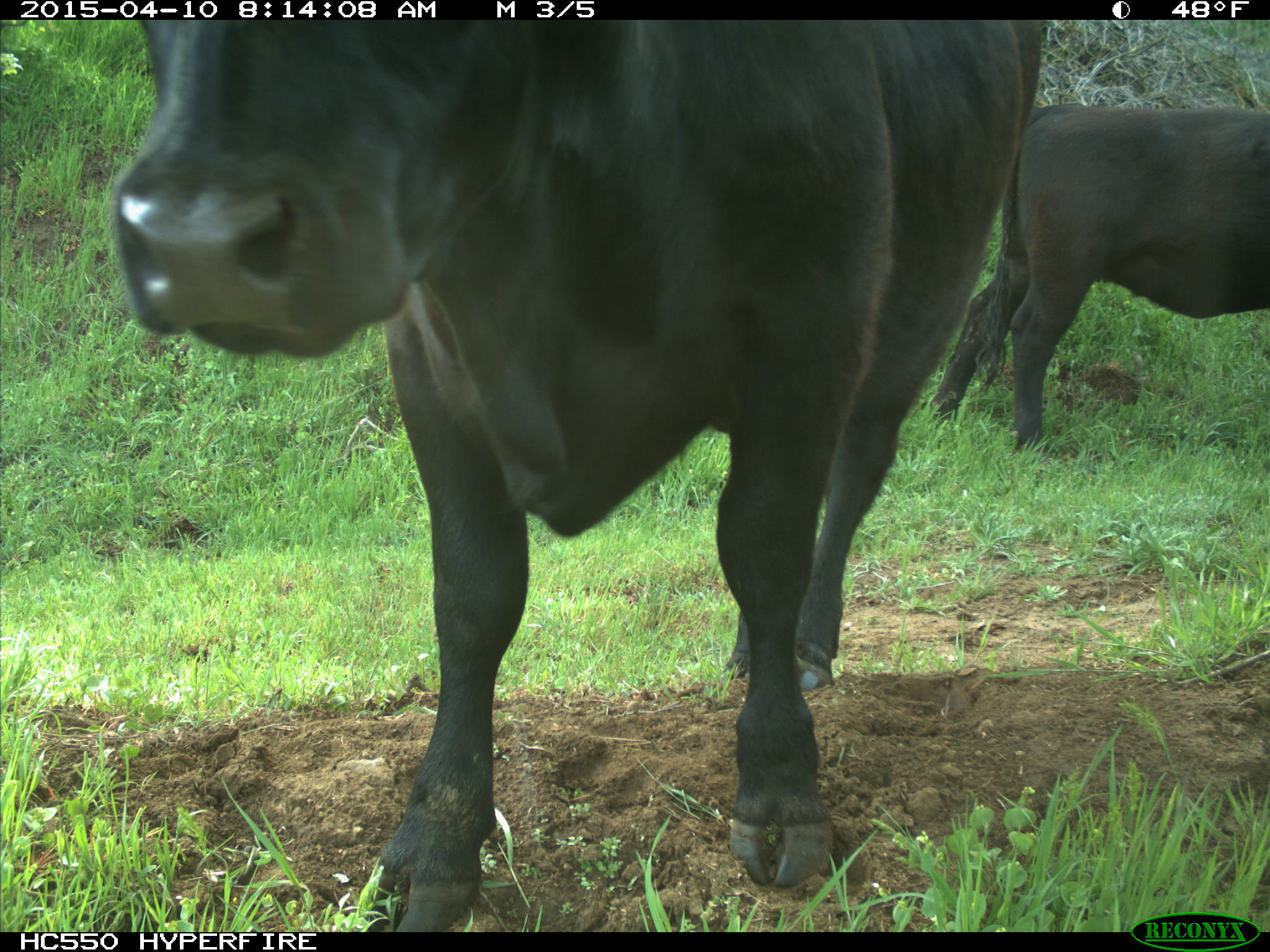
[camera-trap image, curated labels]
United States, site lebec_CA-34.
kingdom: Animalia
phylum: Chordata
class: Mammalia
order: Artiodactyla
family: Bovidae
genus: Bos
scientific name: Bos taurus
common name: domestic cow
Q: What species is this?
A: Bos taurus (domestic cow).